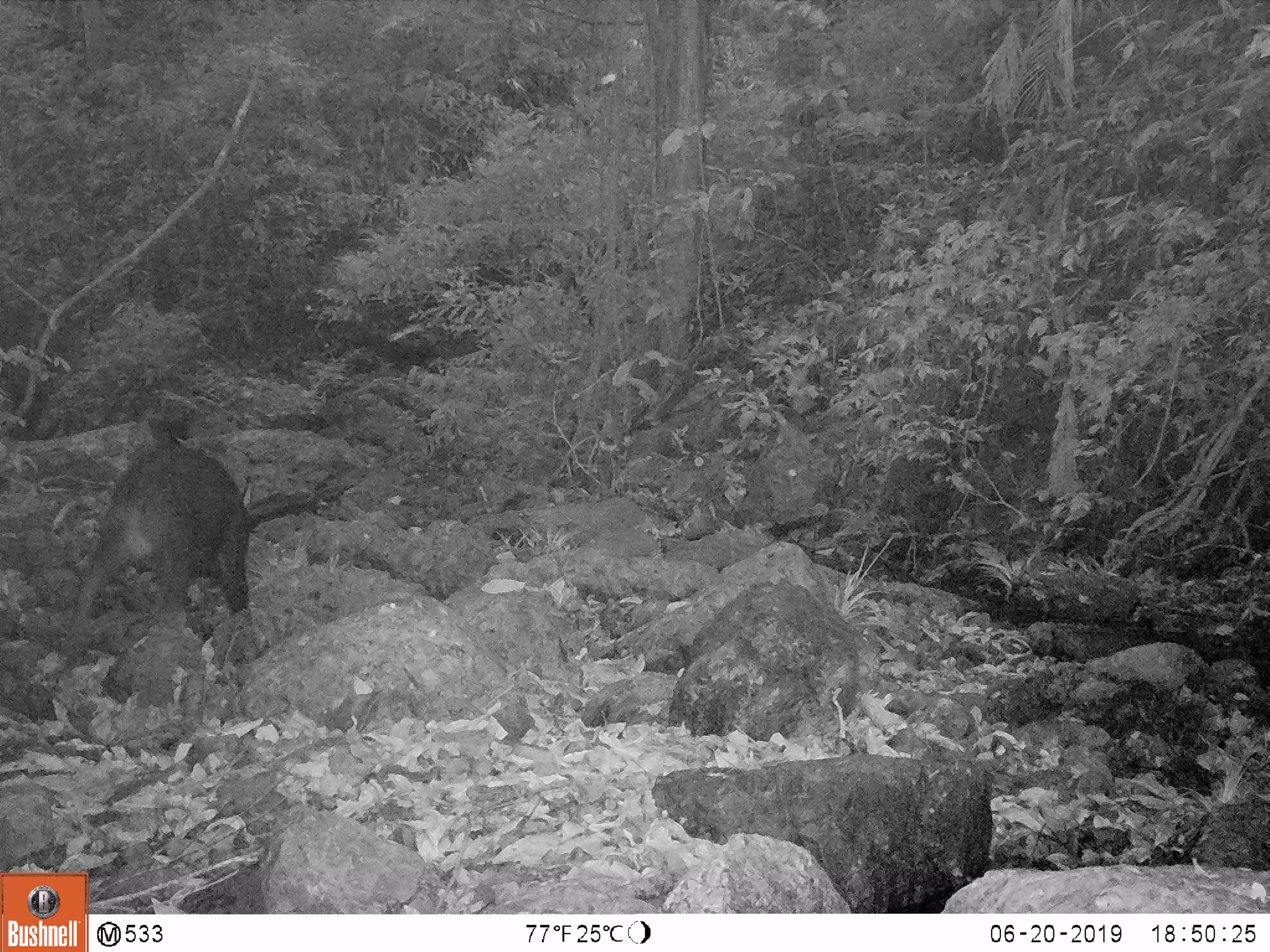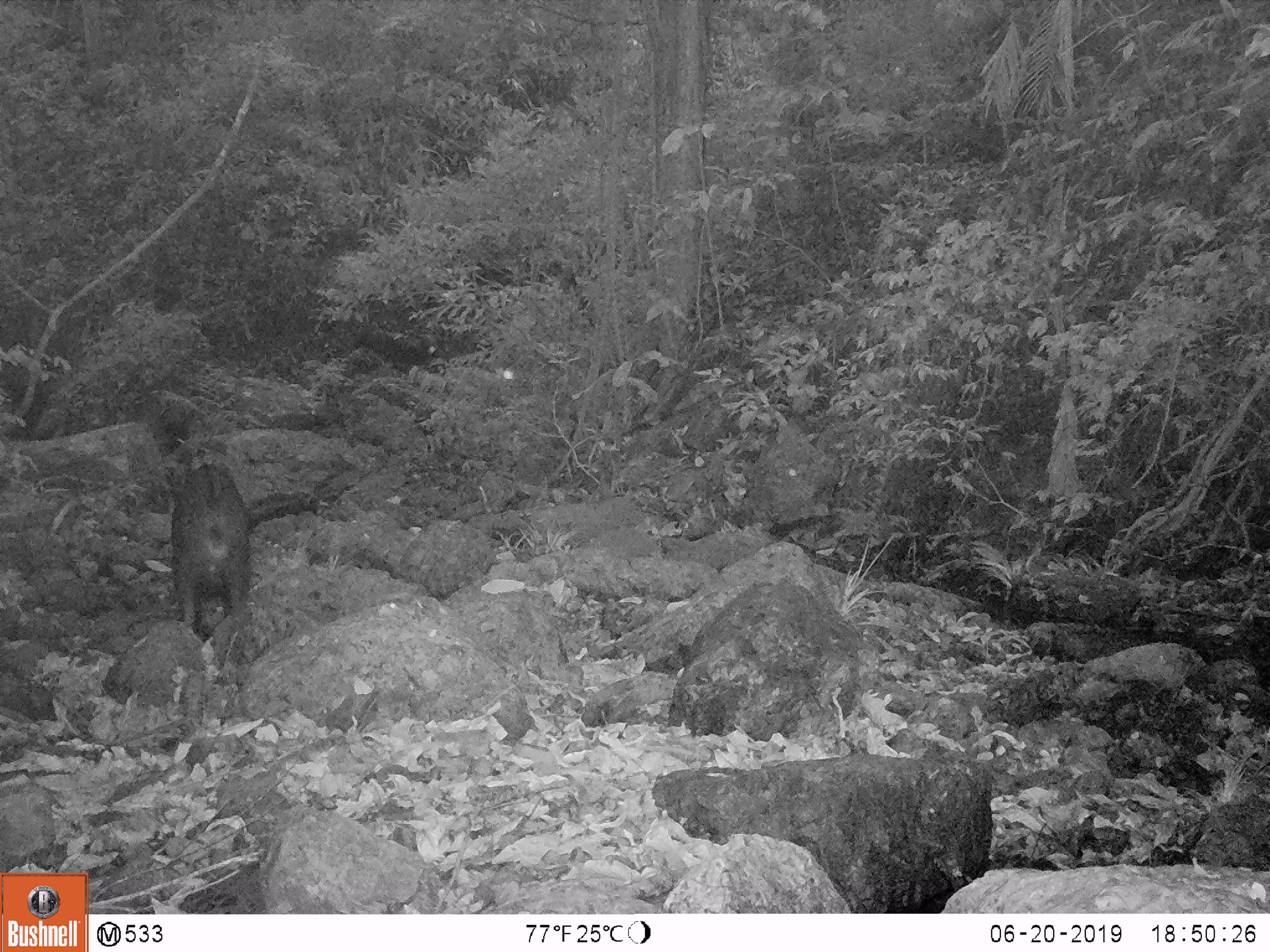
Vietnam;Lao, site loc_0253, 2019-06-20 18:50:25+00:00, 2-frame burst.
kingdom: Animalia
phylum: Chordata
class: Mammalia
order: Artiodactyla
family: Bovidae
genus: Capricornis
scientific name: Capricornis sumatraensis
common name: chinese serow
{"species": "chinese serow (Capricornis sumatraensis)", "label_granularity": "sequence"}